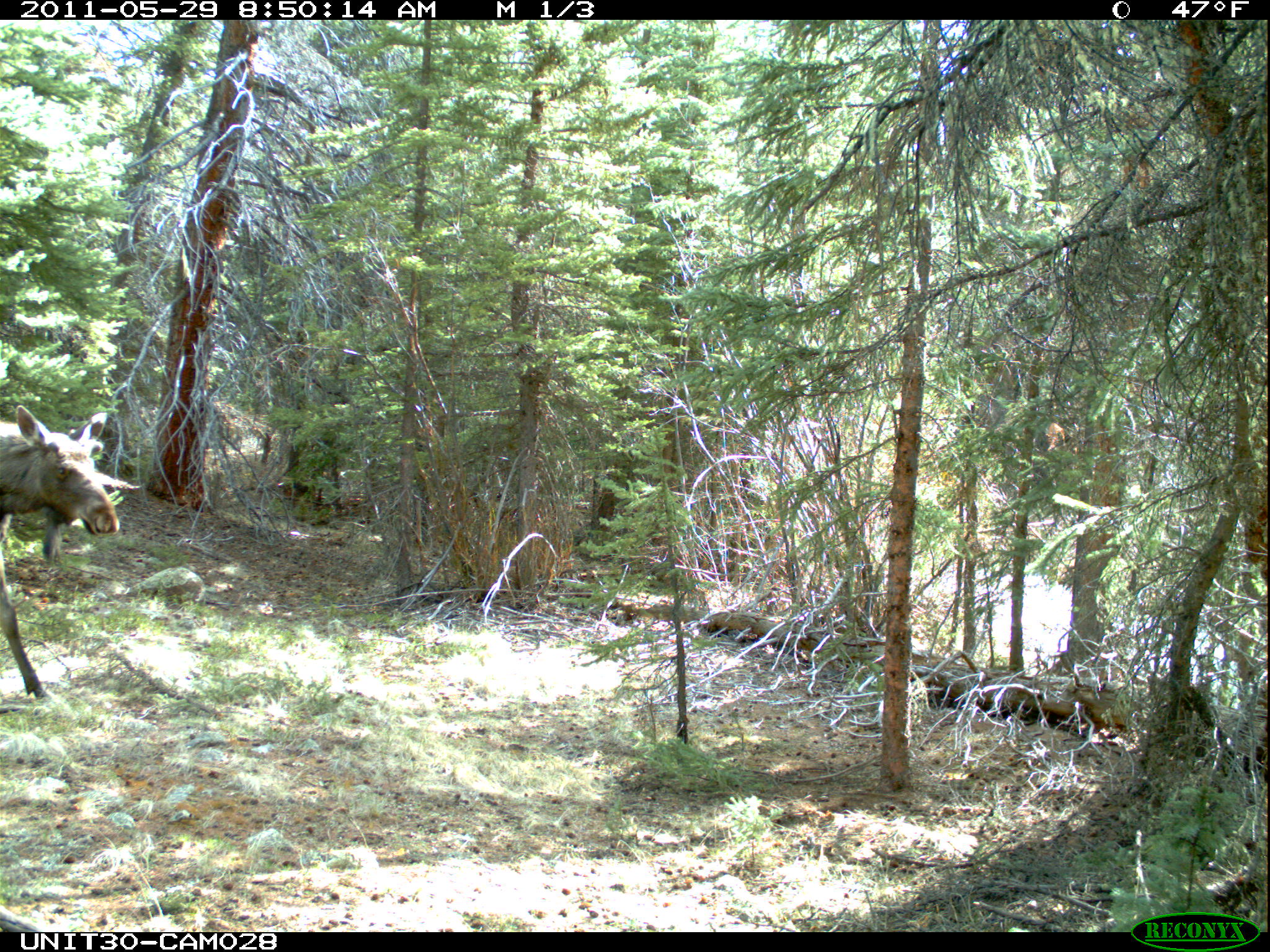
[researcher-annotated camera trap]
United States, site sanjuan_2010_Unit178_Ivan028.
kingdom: Animalia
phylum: Chordata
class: Mammalia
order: Artiodactyla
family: Cervidae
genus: Alces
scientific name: Alces alces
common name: moose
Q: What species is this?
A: Alces alces (moose).